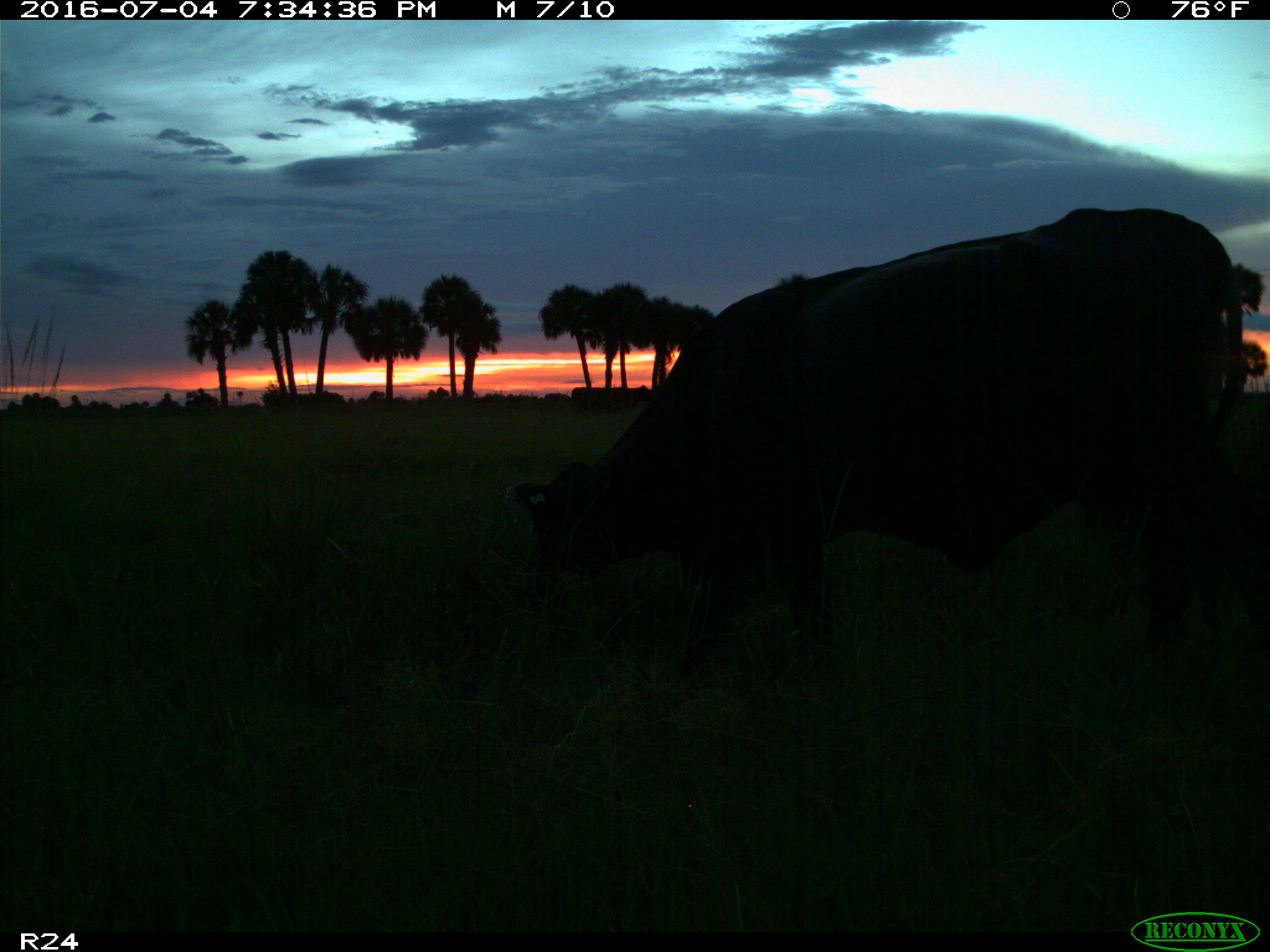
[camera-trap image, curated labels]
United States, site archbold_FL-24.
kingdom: Animalia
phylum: Chordata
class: Mammalia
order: Artiodactyla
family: Bovidae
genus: Bos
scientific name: Bos taurus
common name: domestic cow